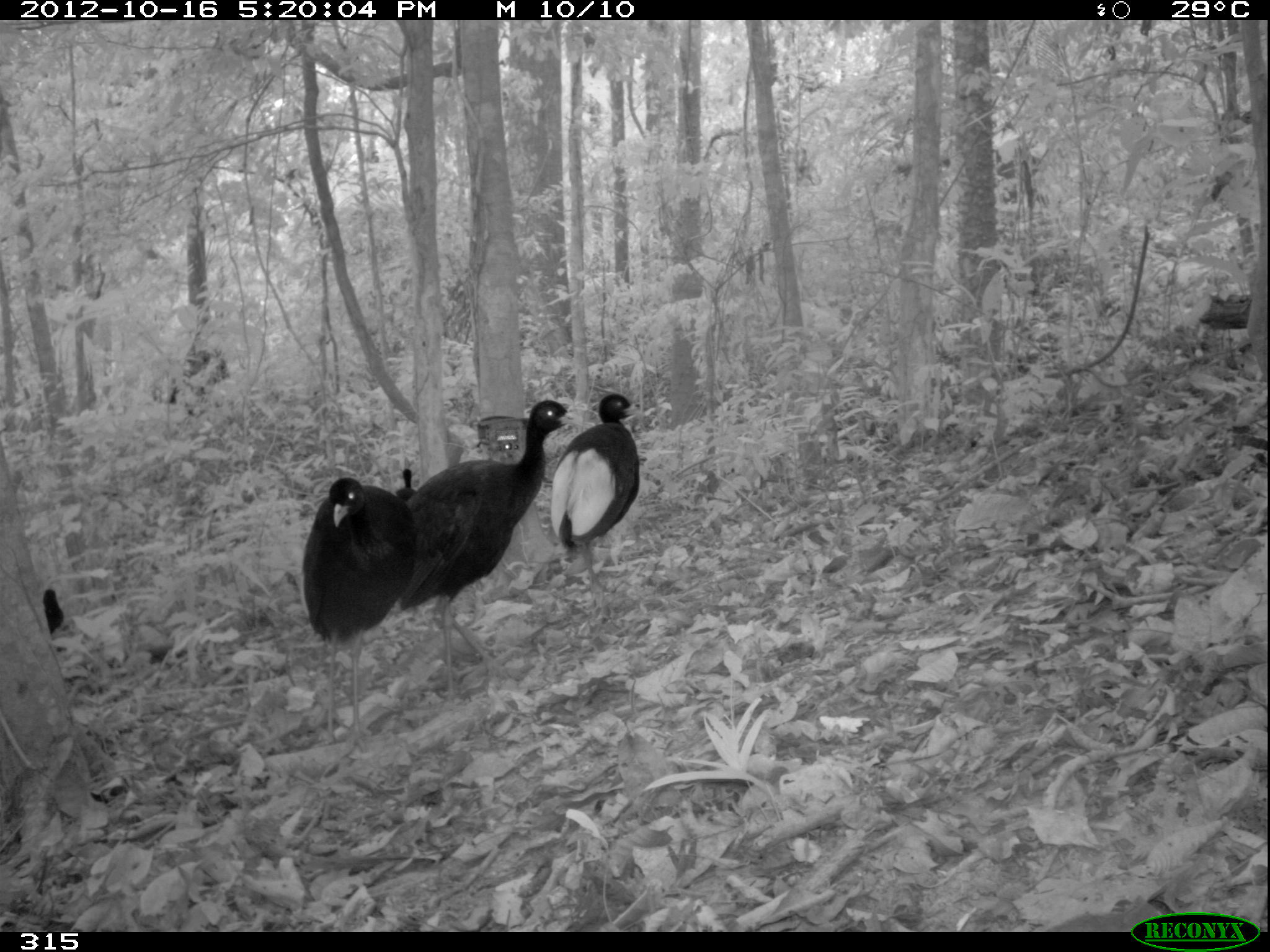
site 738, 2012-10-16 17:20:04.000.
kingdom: Animalia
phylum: Chordata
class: Aves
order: Gruiformes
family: Psophiidae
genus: Psophia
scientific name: Psophia leucoptera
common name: pale-winged trumpeter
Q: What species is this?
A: Psophia leucoptera (pale-winged trumpeter).